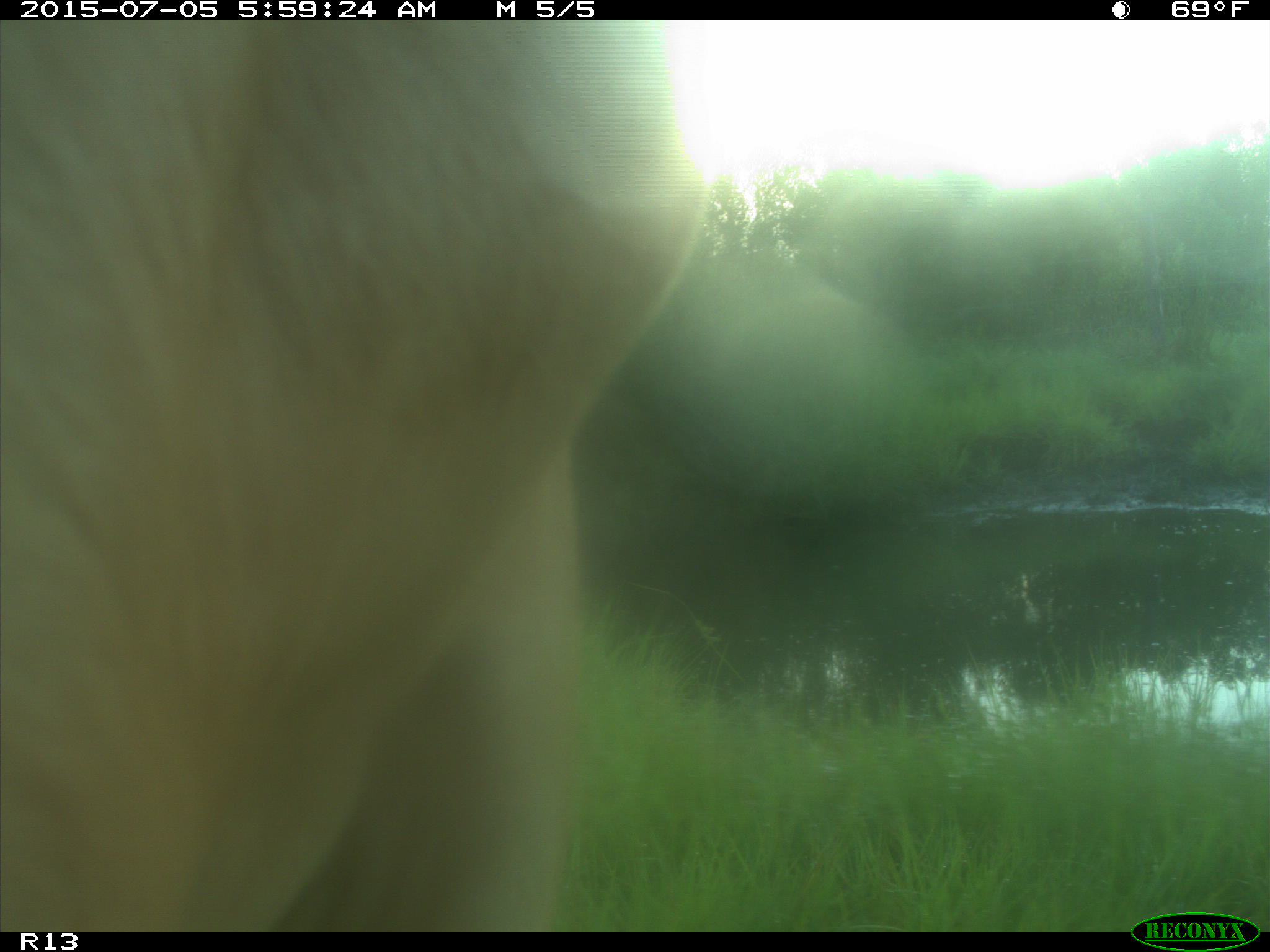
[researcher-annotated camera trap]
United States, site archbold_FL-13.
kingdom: Animalia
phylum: Chordata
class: Mammalia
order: Artiodactyla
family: Bovidae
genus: Bos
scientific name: Bos taurus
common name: domestic cow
Bos taurus (domestic cow).